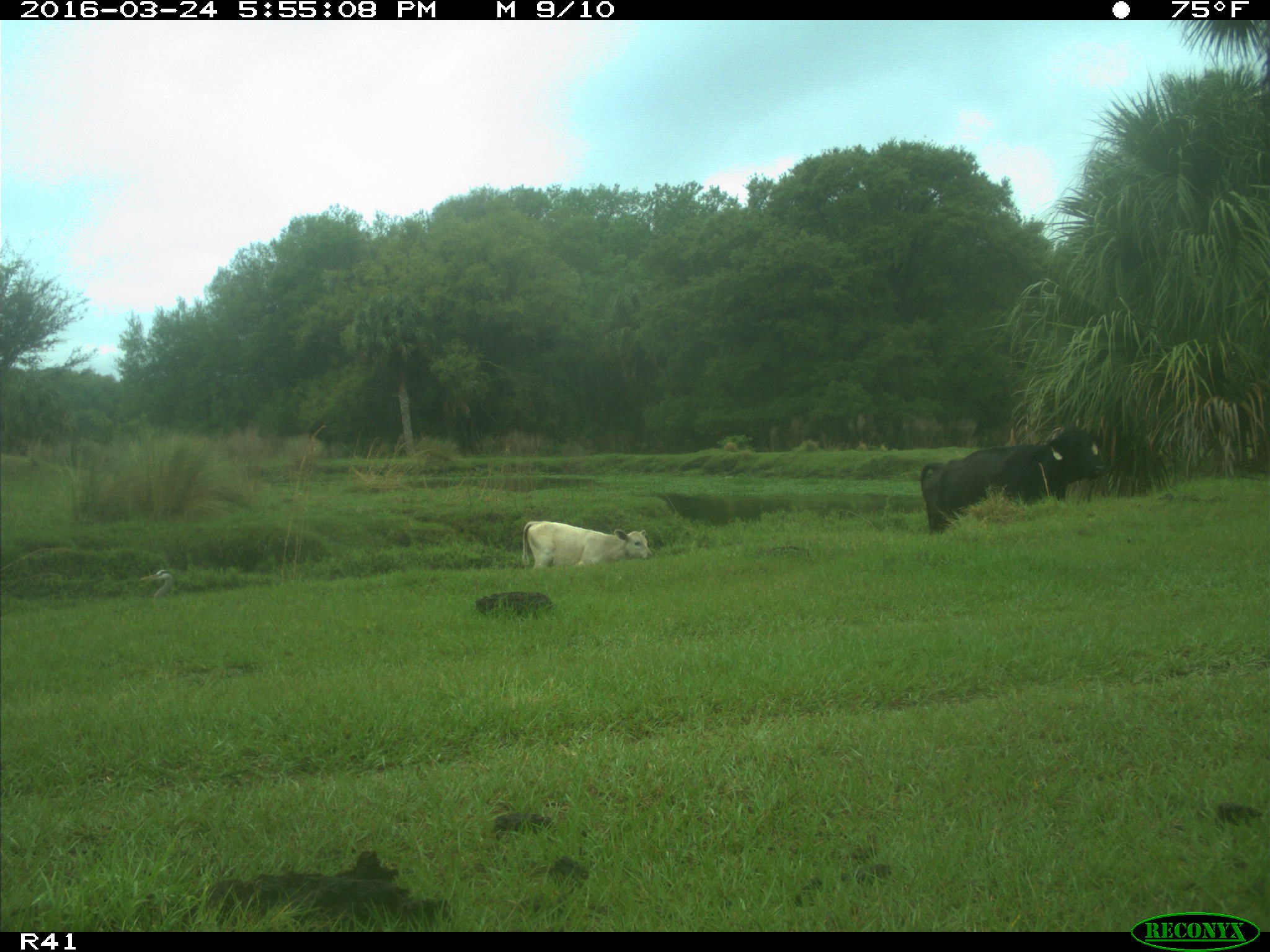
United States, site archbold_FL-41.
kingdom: Animalia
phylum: Chordata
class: Mammalia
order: Artiodactyla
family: Bovidae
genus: Bos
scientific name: Bos taurus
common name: domestic cow